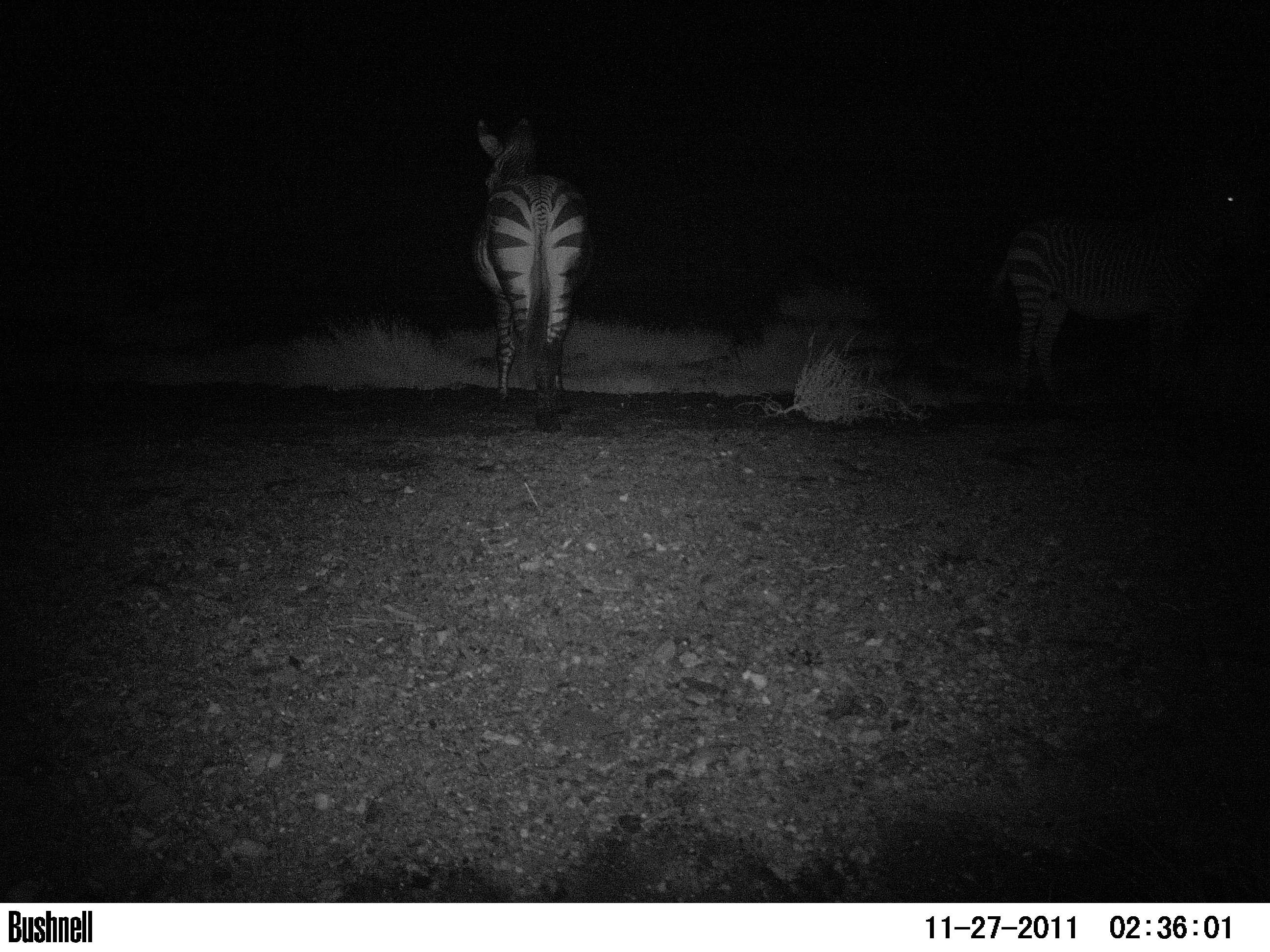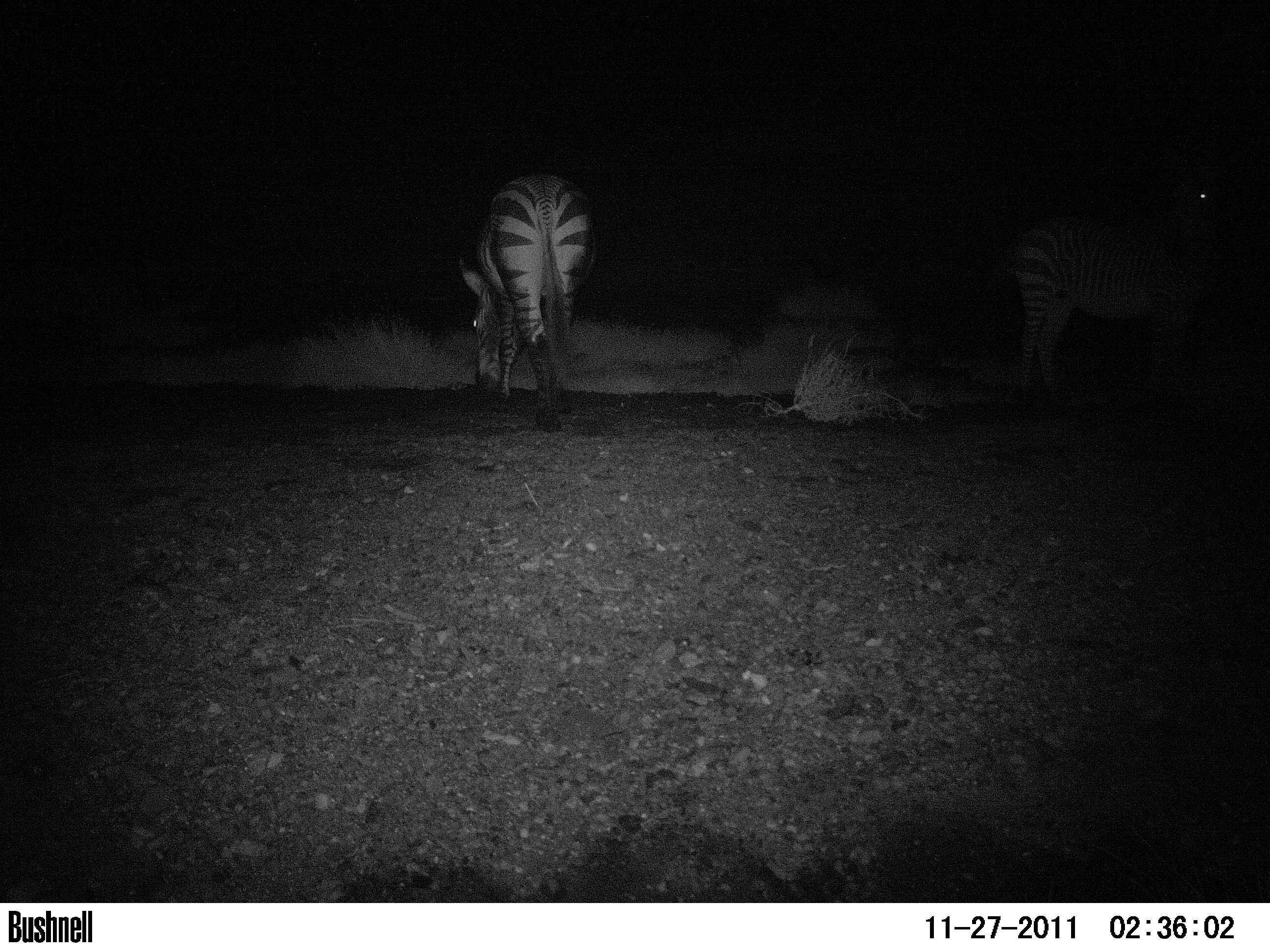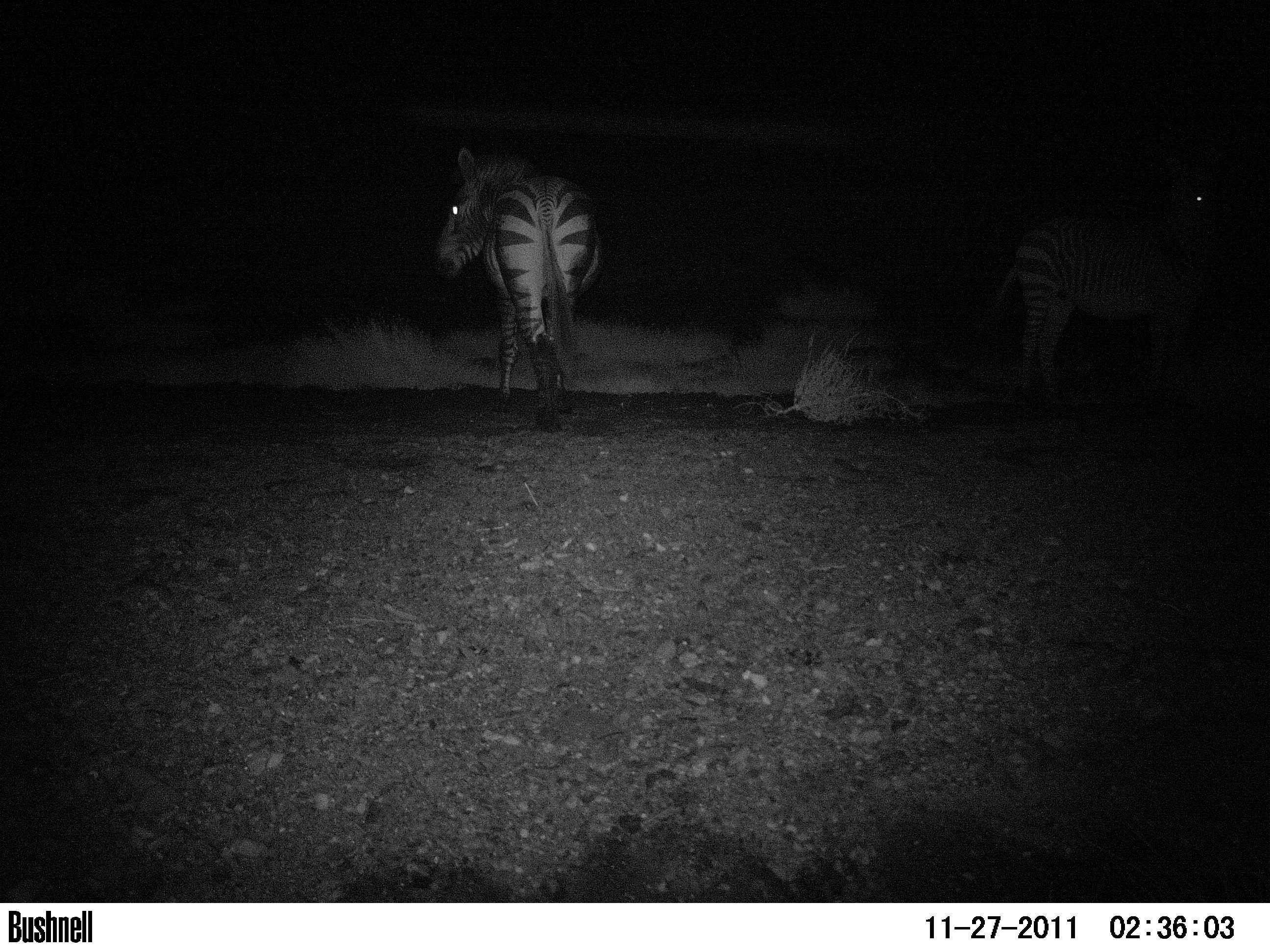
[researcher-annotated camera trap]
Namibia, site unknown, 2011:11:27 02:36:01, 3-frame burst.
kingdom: Animalia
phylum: Chordata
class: Mammalia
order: Perissodactyla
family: Equidae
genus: Equus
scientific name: Equus zebra hartmannae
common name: hartmann's mountain zebra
Equus zebra hartmannae (hartmann's mountain zebra).